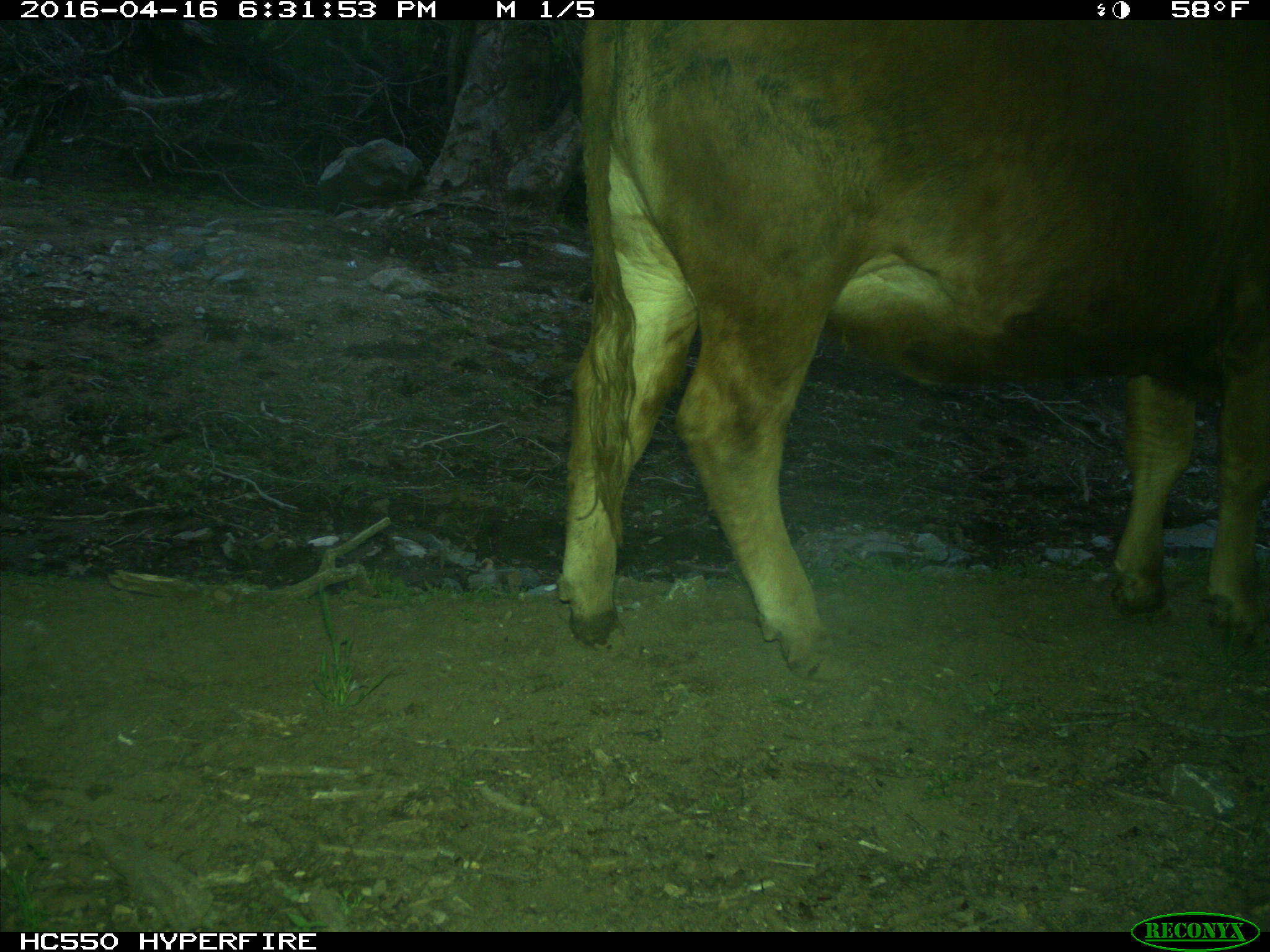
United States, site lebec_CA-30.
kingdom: Animalia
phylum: Chordata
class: Mammalia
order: Artiodactyla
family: Bovidae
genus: Bos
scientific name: Bos taurus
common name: domestic cow